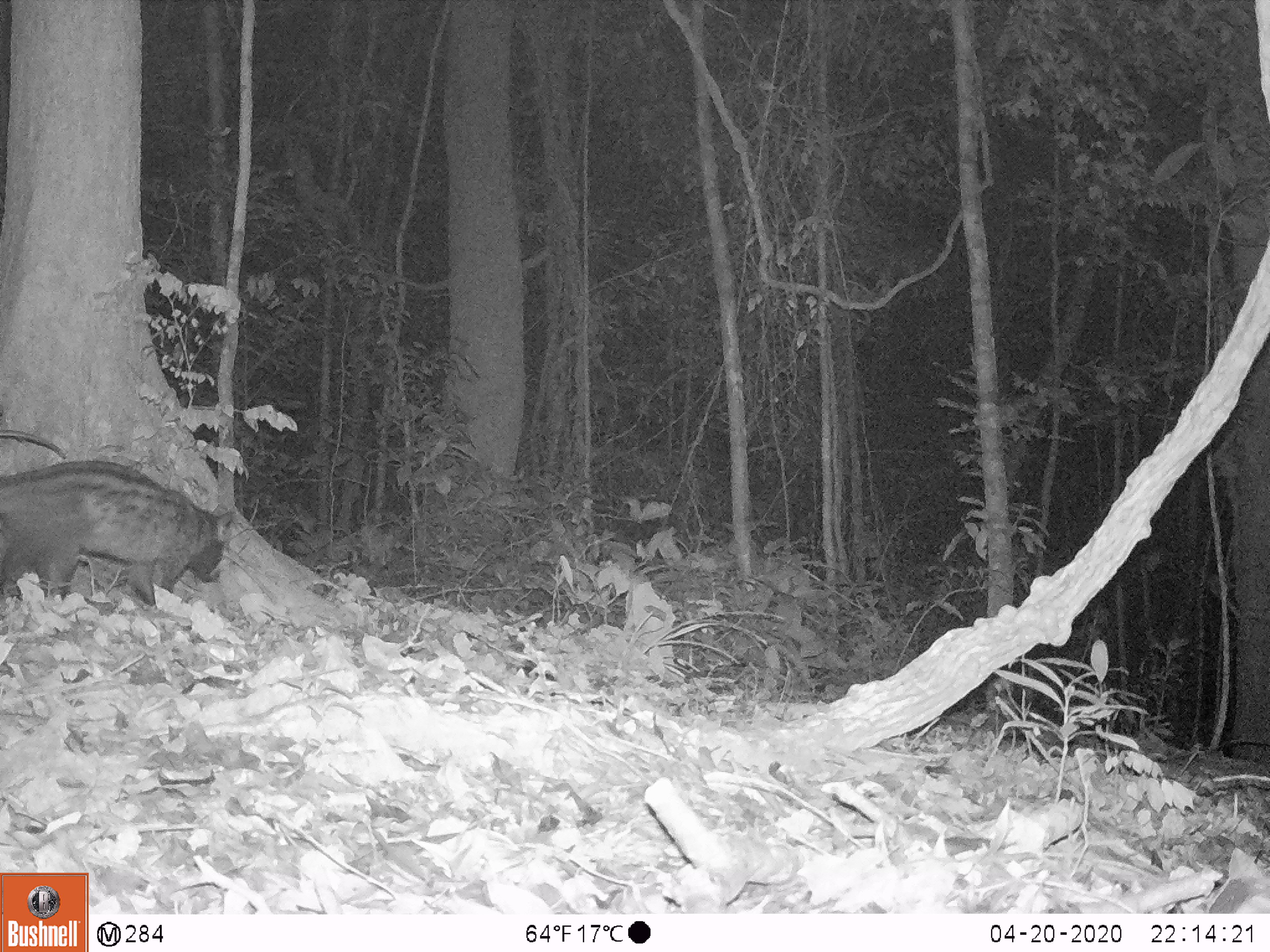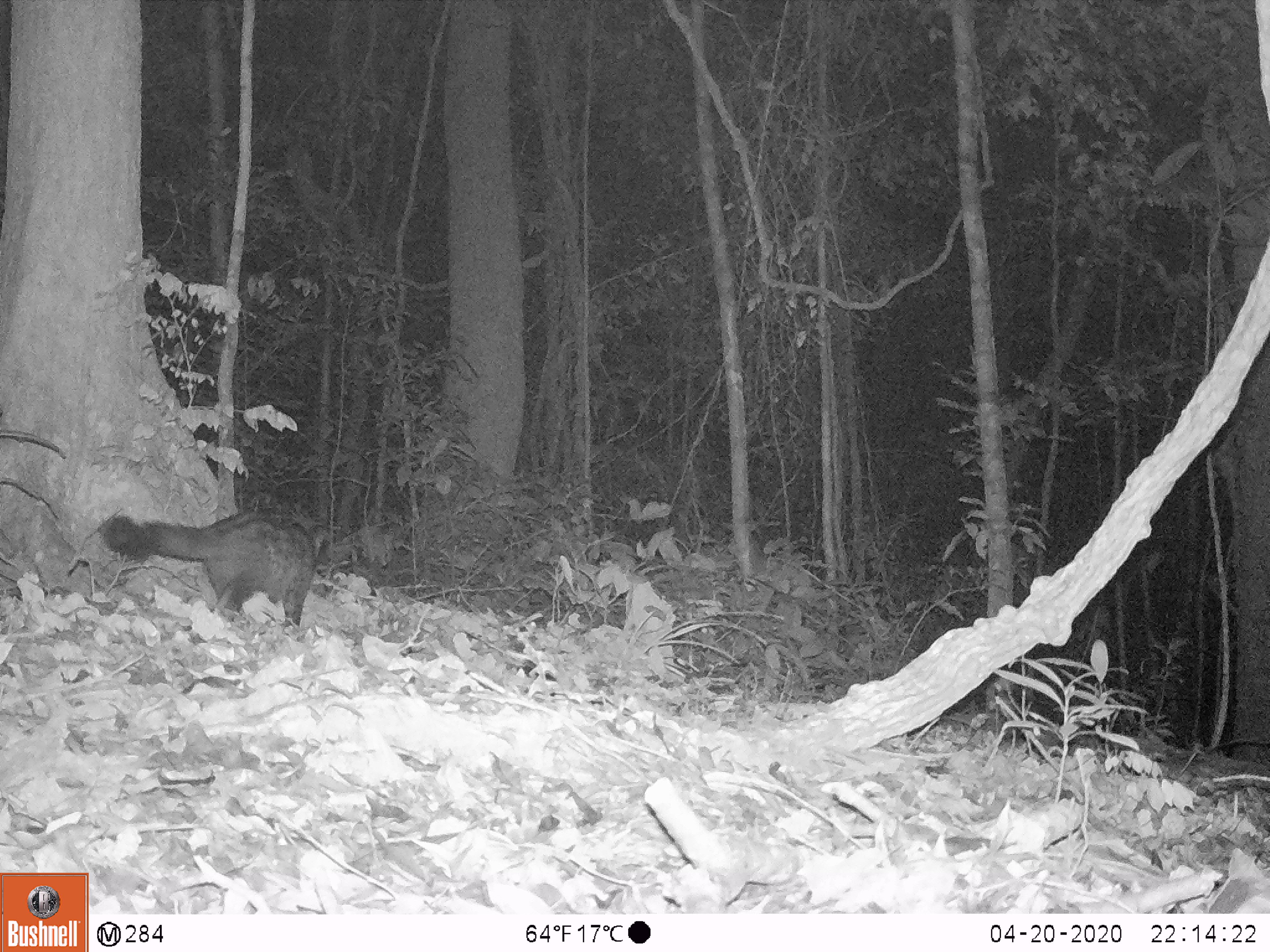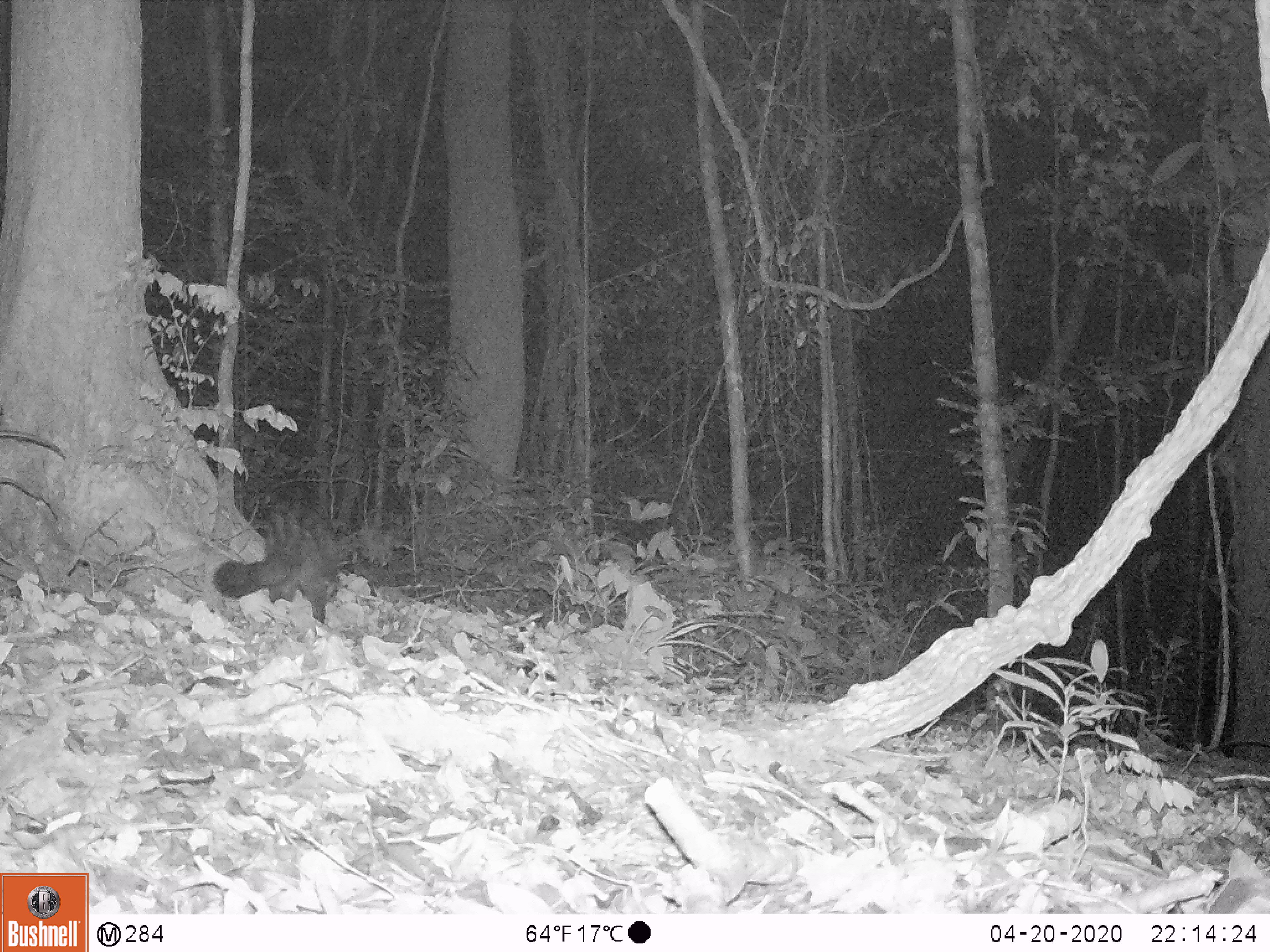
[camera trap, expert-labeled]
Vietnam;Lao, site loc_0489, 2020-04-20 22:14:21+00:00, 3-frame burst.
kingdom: Animalia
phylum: Chordata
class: Mammalia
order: Carnivora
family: Viverridae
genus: Paradoxurus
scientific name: Paradoxurus hermaphroditus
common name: common palm civet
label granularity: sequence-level